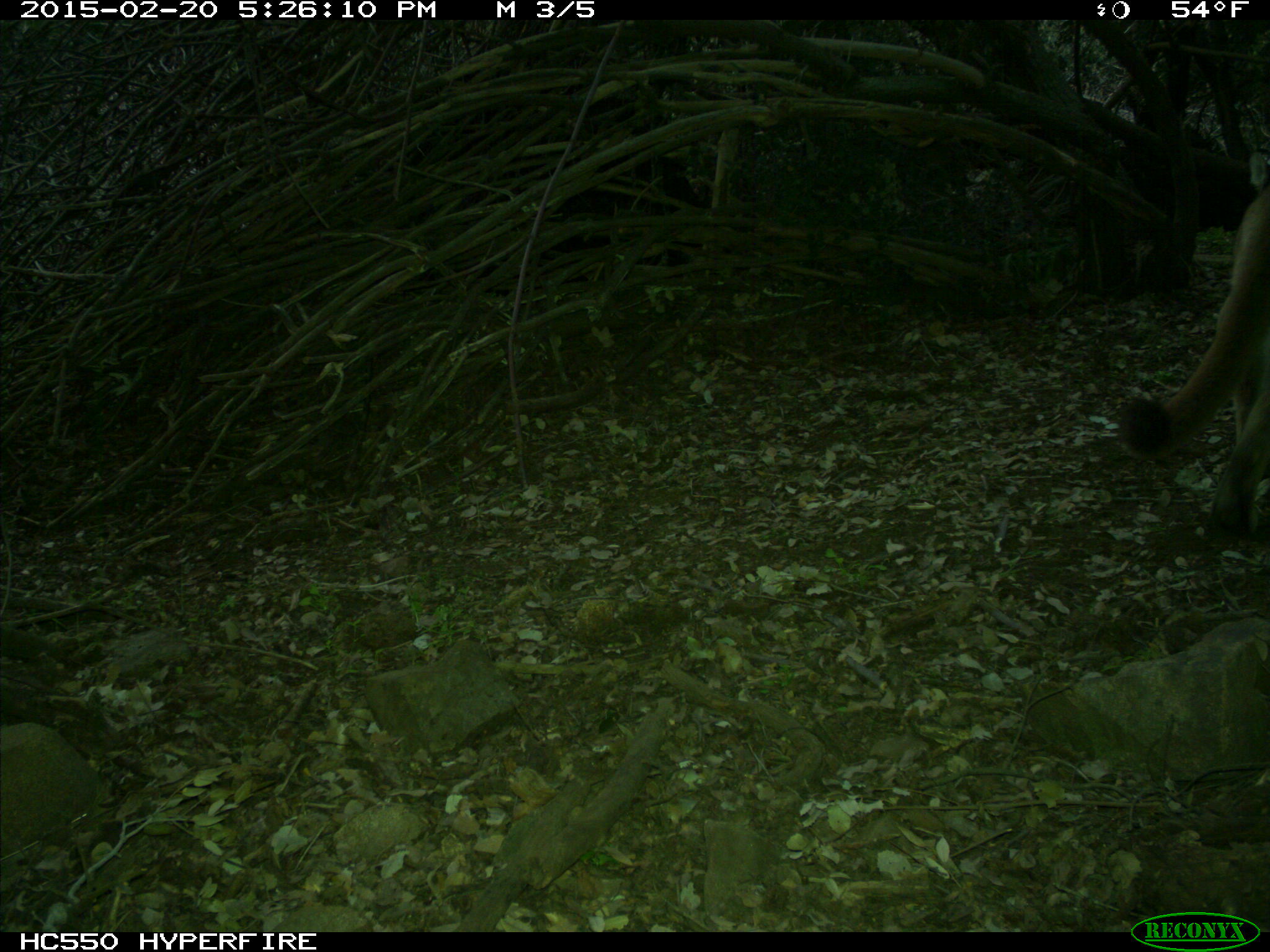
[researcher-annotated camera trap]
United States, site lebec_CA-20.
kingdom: Animalia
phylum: Chordata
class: Mammalia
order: Carnivora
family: Felidae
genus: Puma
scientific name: Puma concolor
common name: mountain lion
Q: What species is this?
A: Puma concolor (mountain lion).